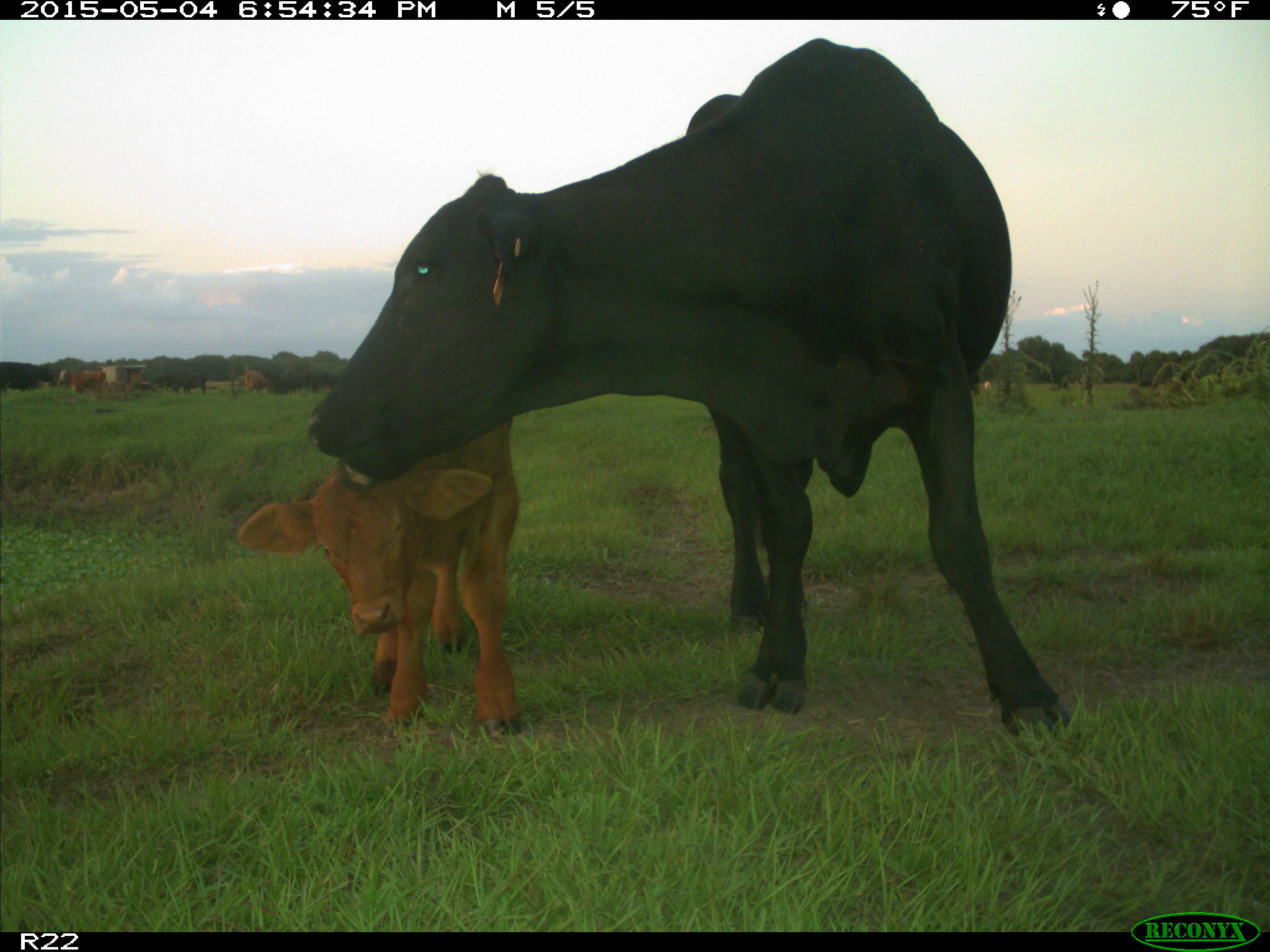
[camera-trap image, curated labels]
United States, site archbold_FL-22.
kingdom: Animalia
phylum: Chordata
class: Mammalia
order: Artiodactyla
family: Bovidae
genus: Bos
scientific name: Bos taurus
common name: domestic cow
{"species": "Bos taurus (domestic cow)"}